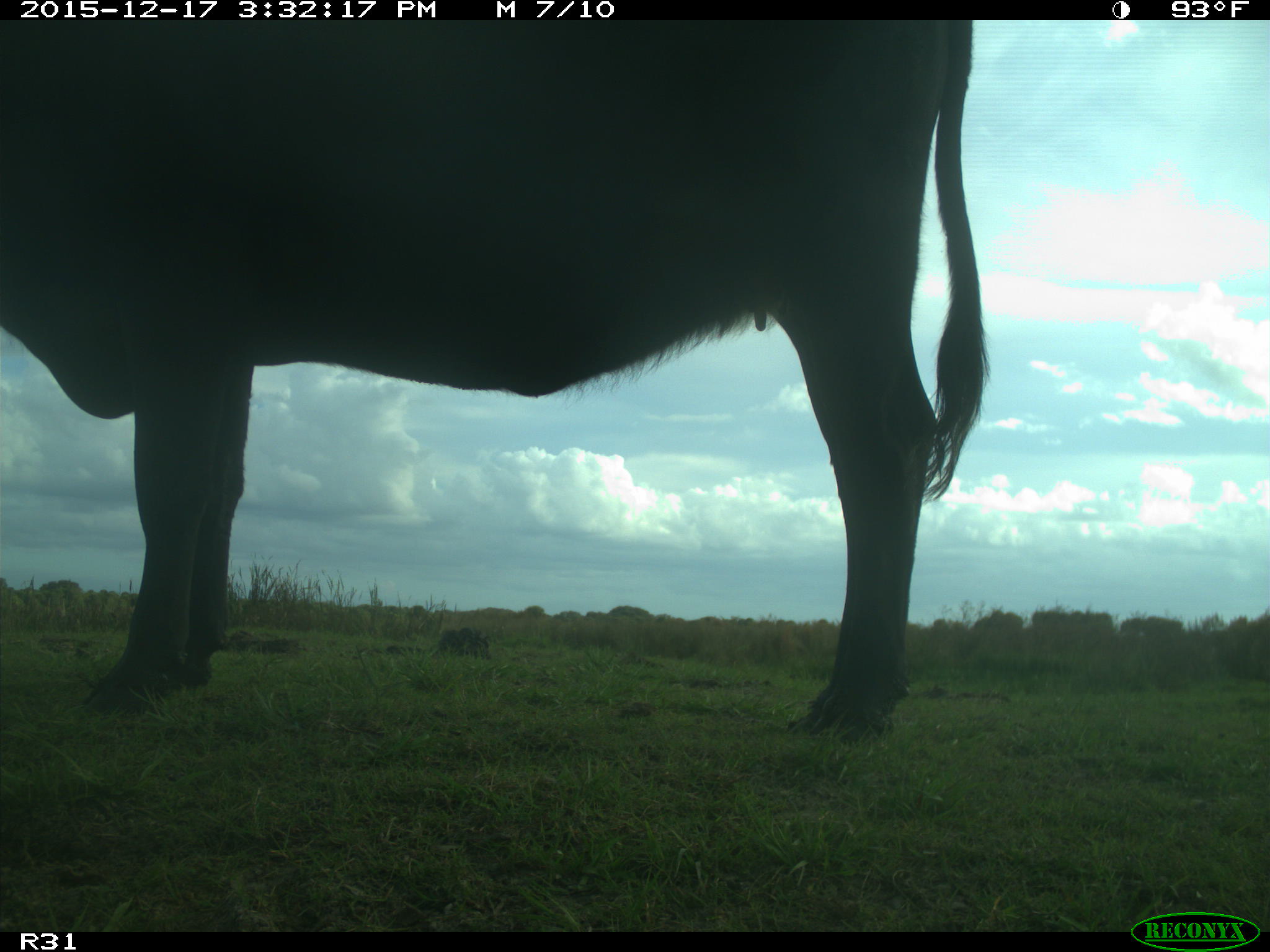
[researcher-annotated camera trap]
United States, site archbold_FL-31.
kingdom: Animalia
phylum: Chordata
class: Mammalia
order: Artiodactyla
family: Bovidae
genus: Bos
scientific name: Bos taurus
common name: domestic cow